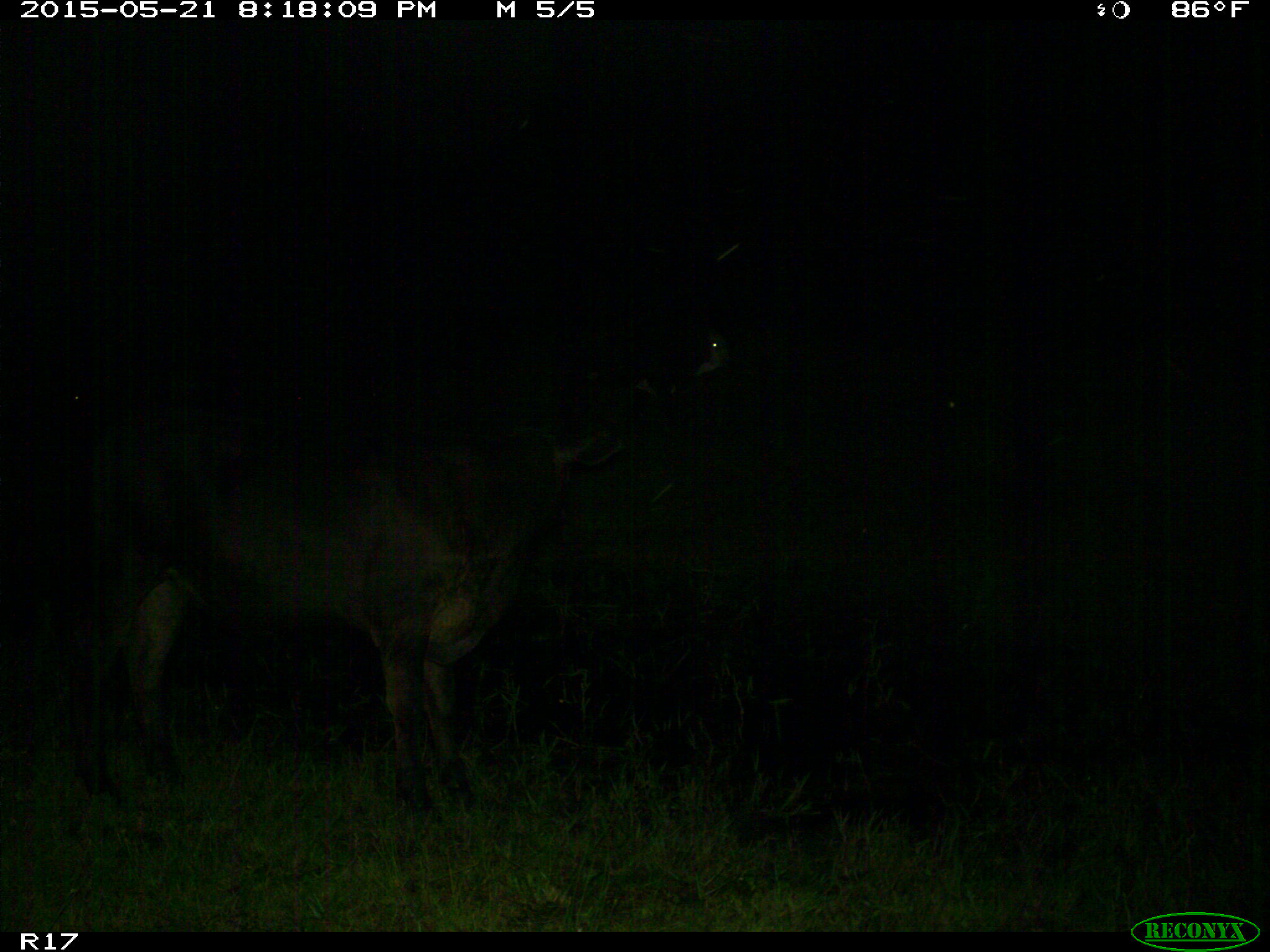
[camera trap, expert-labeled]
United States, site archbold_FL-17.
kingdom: Animalia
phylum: Chordata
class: Mammalia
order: Artiodactyla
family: Bovidae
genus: Bos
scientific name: Bos taurus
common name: domestic cow